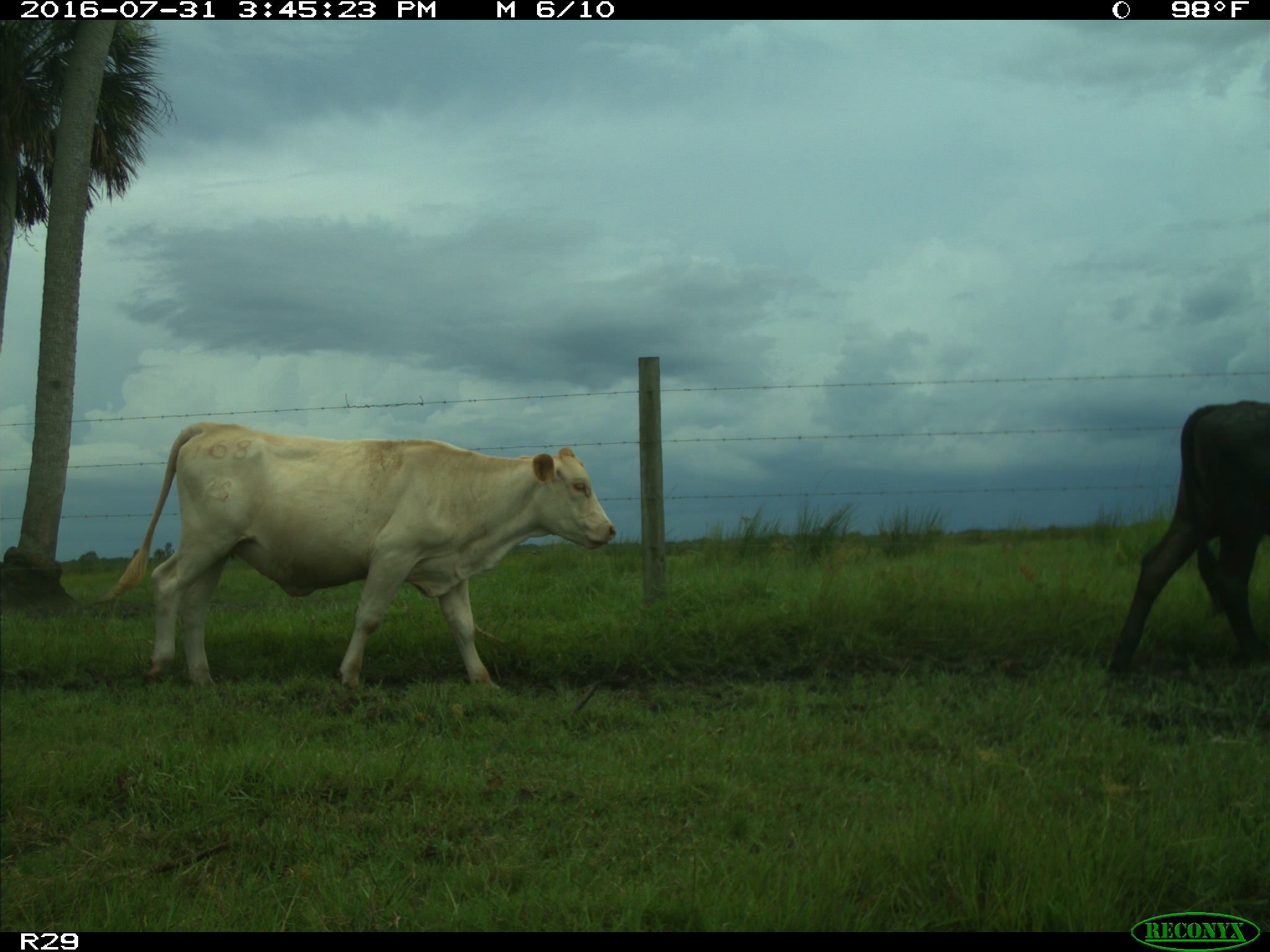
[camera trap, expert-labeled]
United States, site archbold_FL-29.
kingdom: Animalia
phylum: Chordata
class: Mammalia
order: Artiodactyla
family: Bovidae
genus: Bos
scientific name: Bos taurus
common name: domestic cow